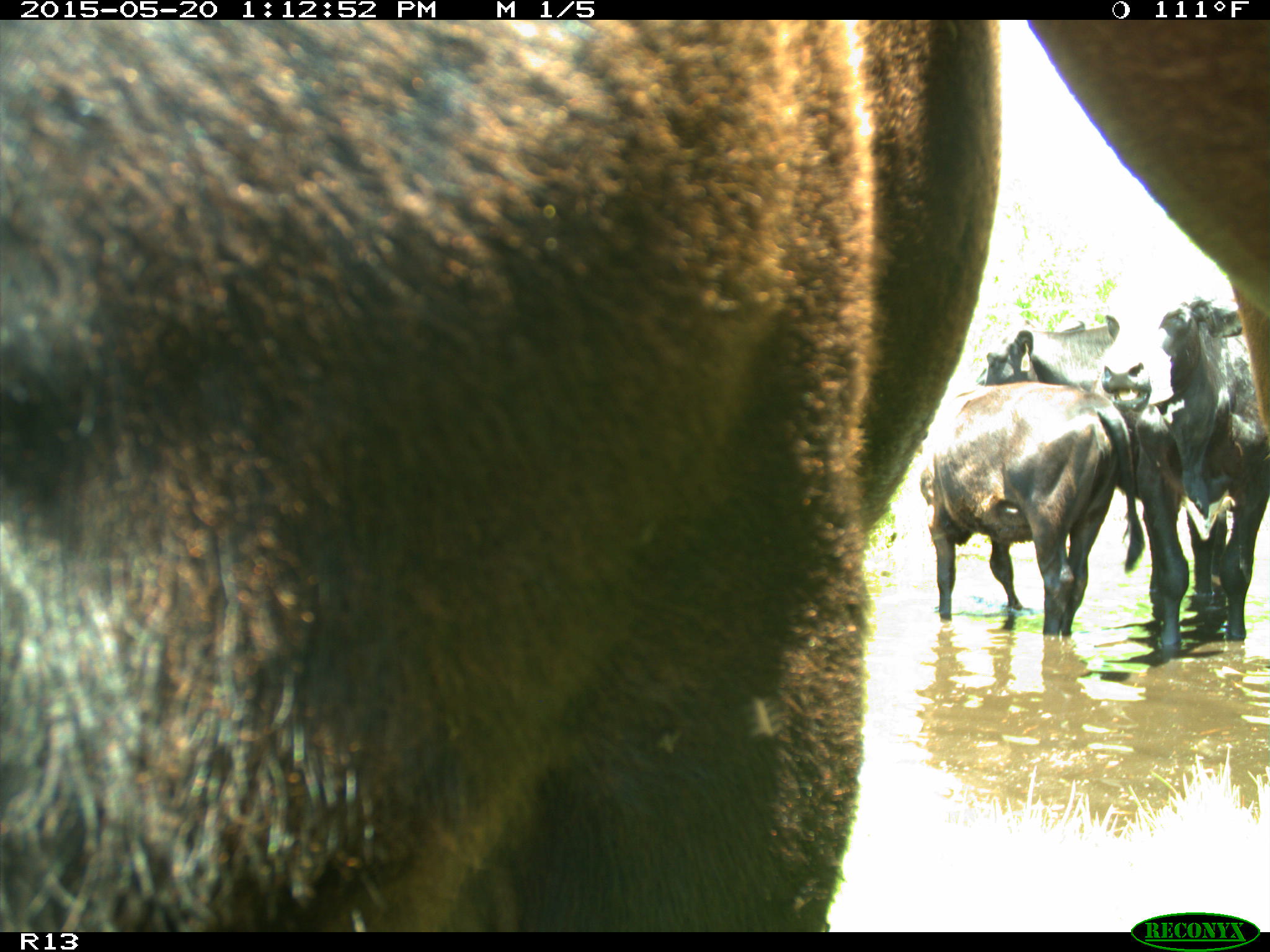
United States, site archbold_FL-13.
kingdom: Animalia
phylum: Chordata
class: Mammalia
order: Artiodactyla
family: Bovidae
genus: Bos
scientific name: Bos taurus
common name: domestic cow